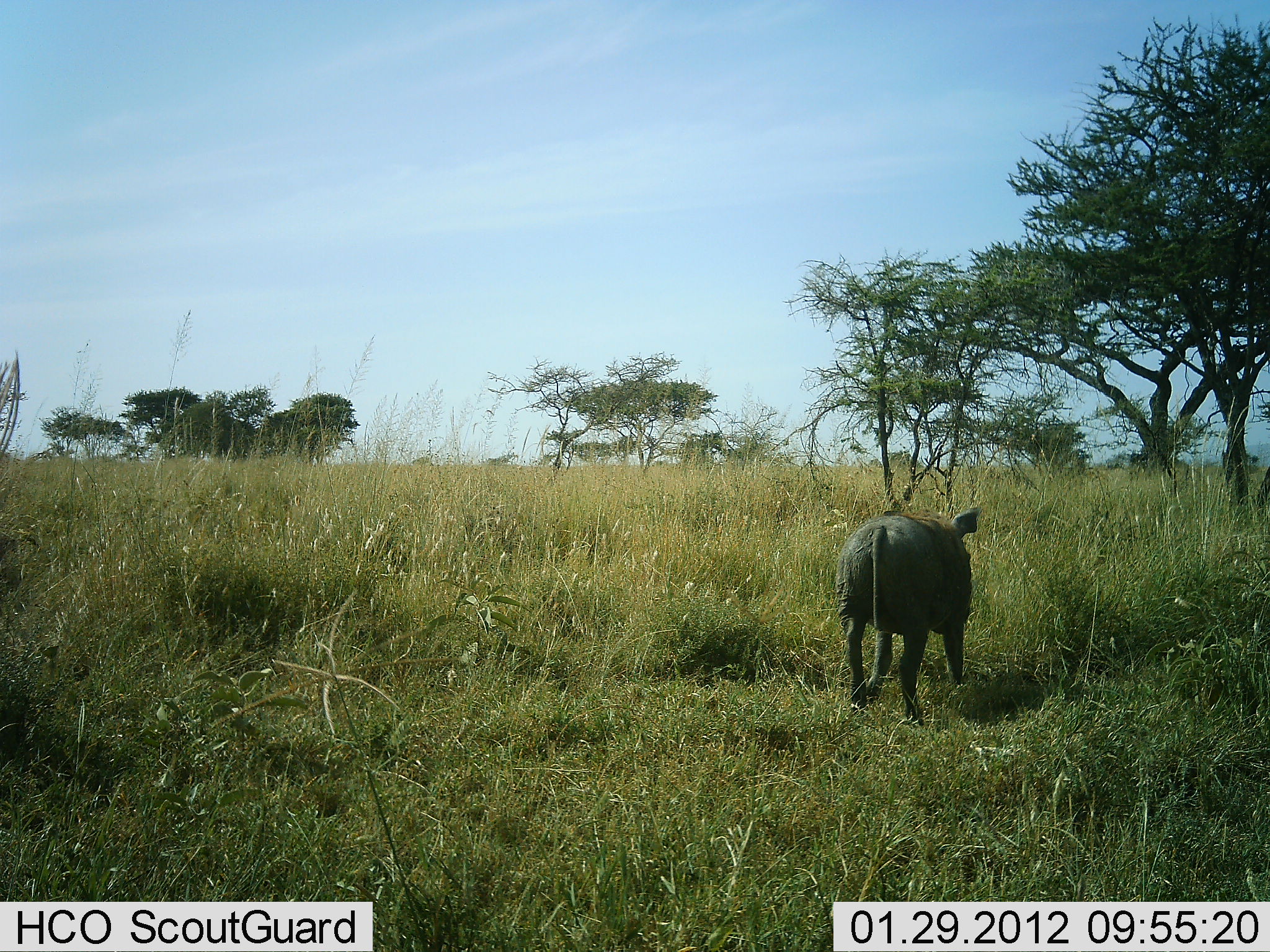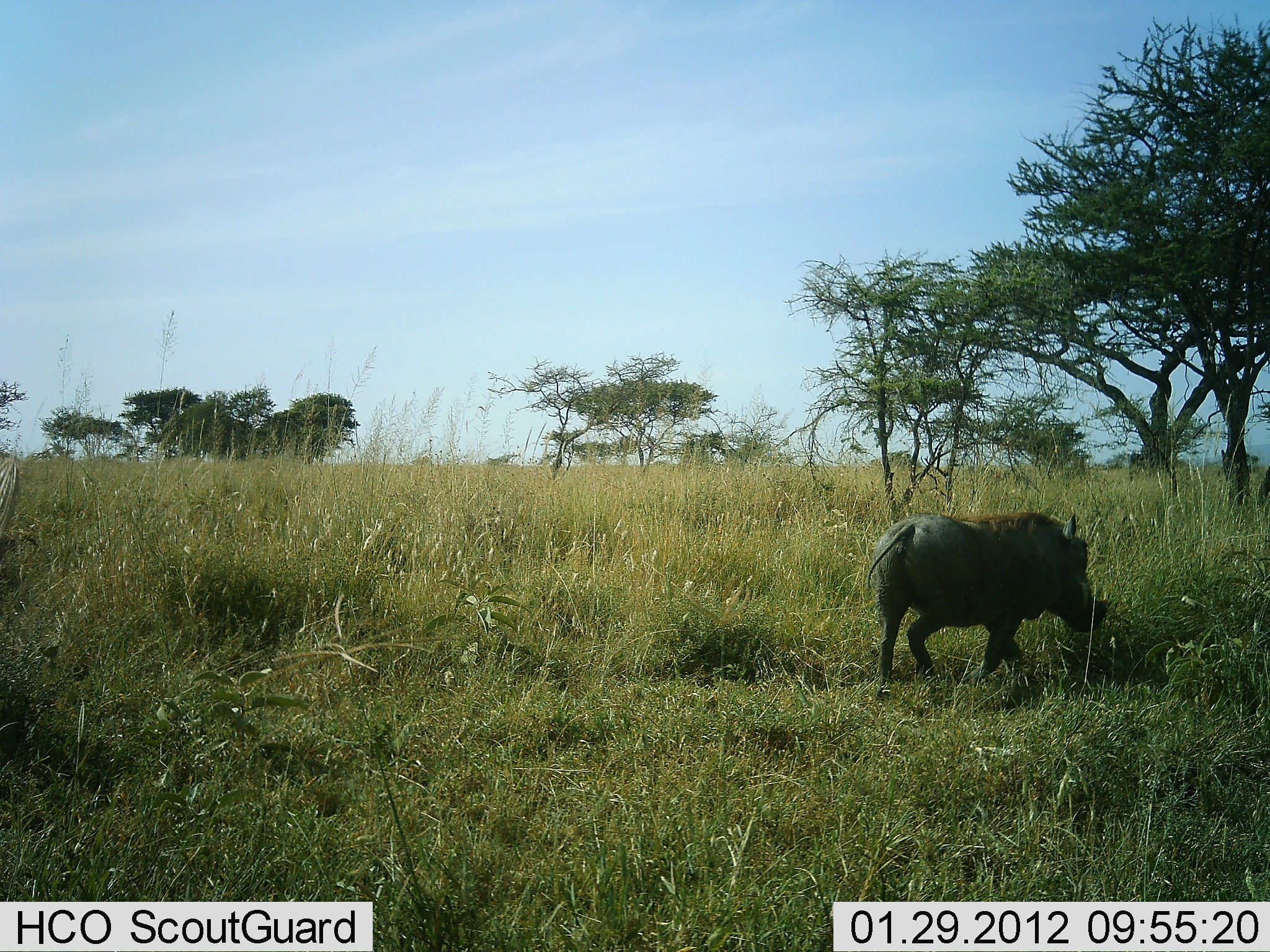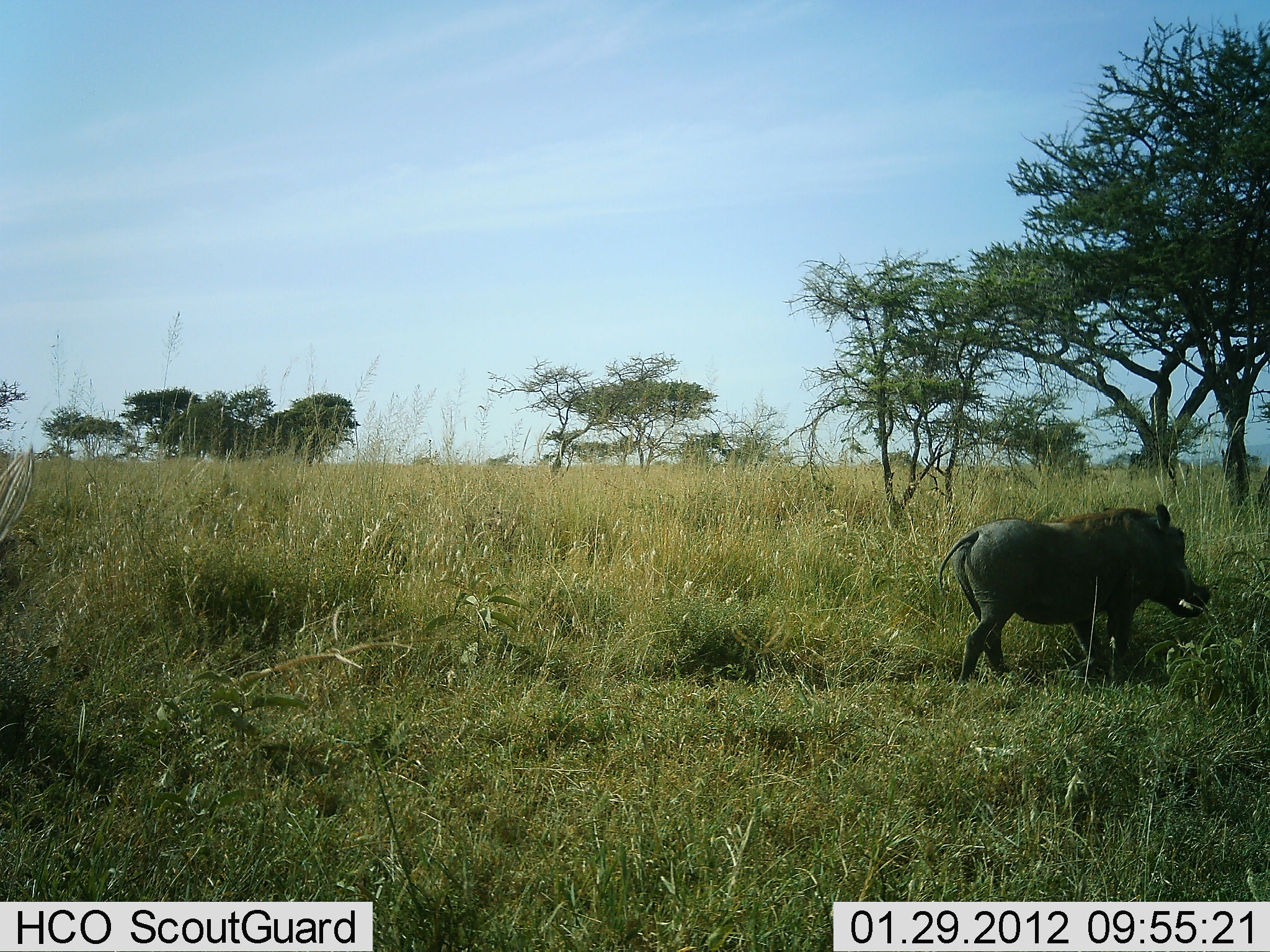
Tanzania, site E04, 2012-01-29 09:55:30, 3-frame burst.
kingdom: Animalia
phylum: Chordata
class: Mammalia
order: Artiodactyla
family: Suidae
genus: Phacochoerus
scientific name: Phacochoerus africanus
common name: warthog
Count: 1.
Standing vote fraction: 4%.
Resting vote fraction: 0%.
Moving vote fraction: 89%.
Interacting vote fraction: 0%.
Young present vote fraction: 0%.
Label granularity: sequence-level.